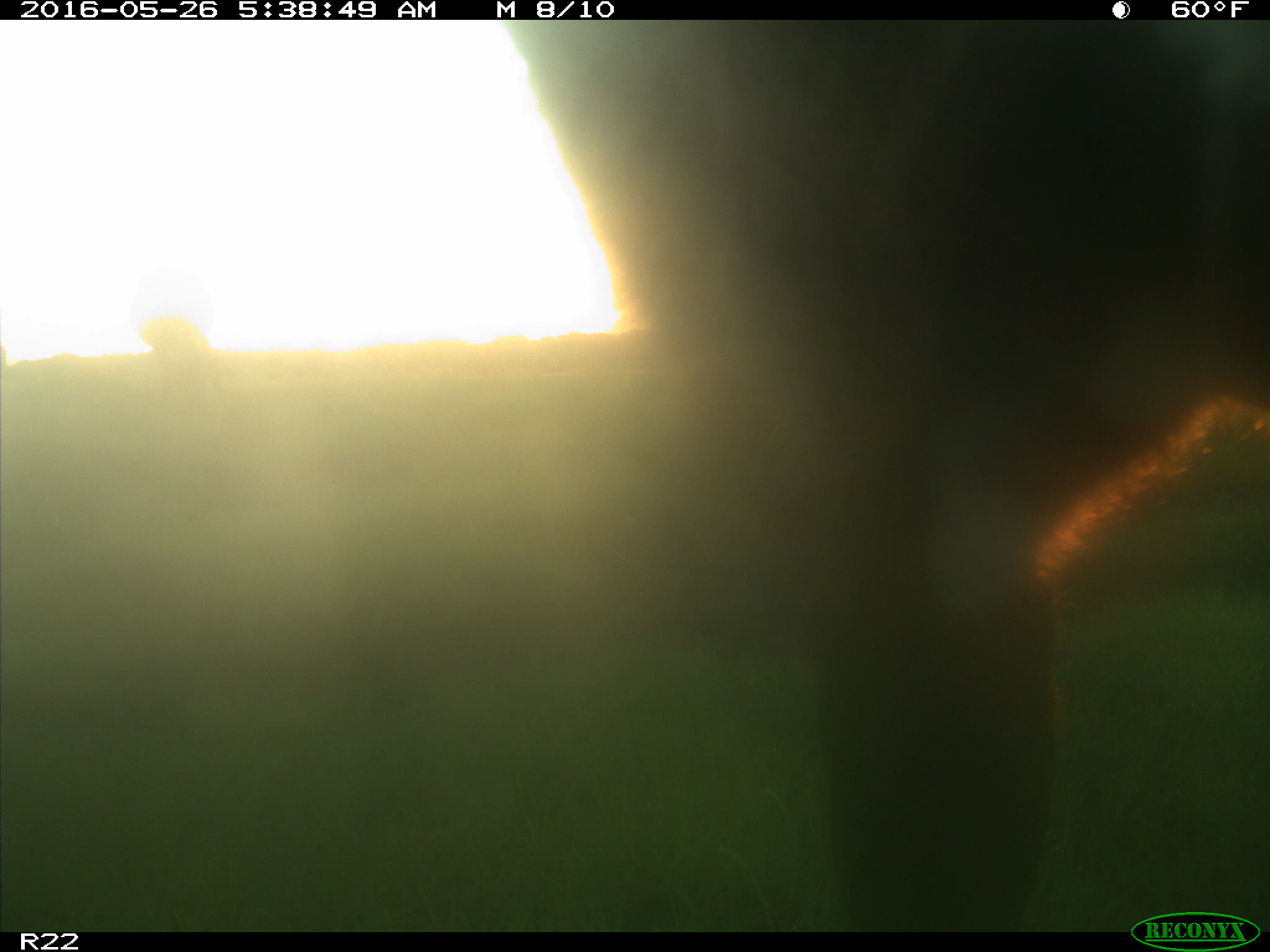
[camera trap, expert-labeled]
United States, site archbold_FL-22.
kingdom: Animalia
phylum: Chordata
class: Mammalia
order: Artiodactyla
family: Bovidae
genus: Bos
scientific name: Bos taurus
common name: domestic cow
Bos taurus (domestic cow).